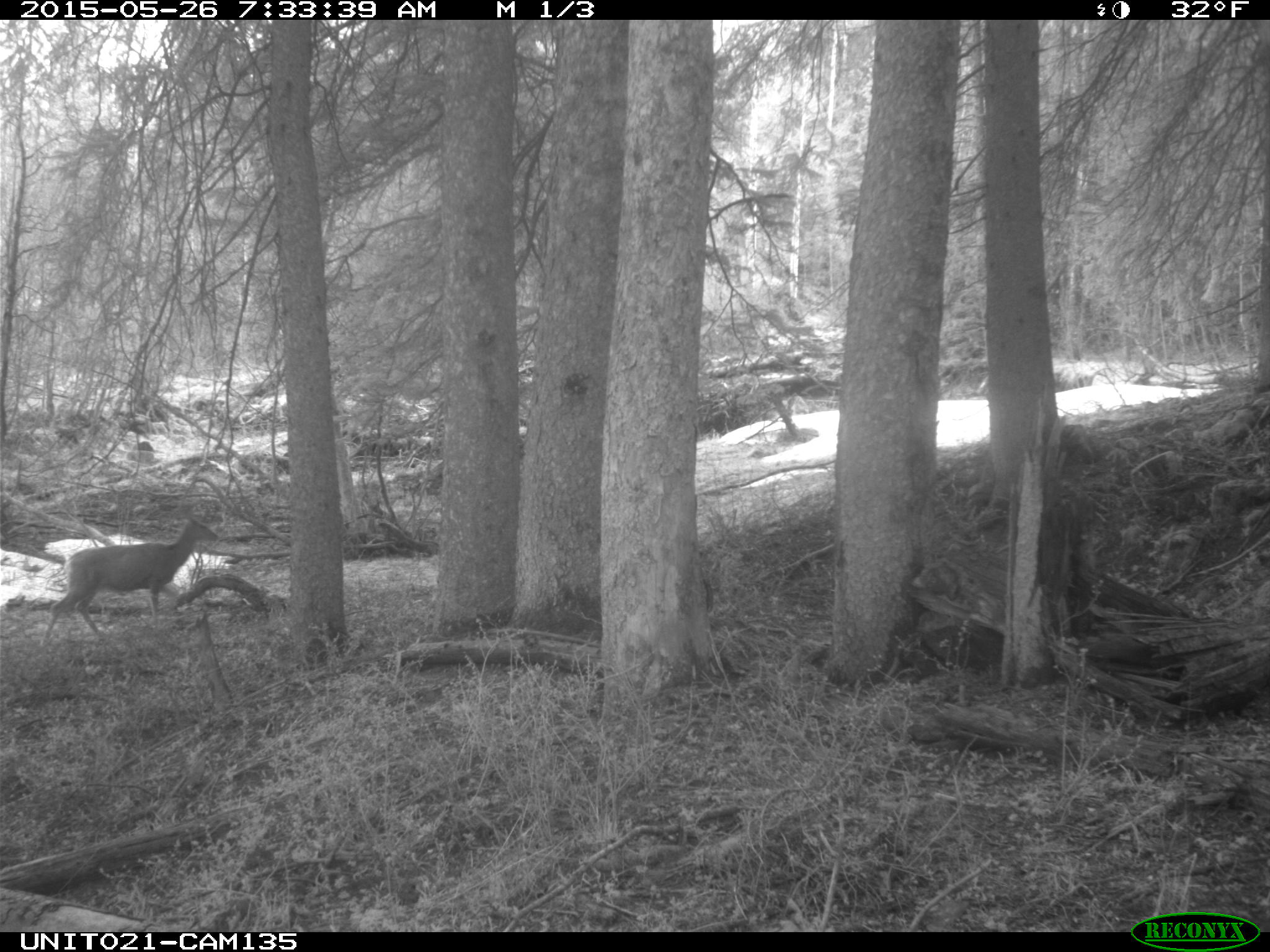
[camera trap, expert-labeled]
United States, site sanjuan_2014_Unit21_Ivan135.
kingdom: Animalia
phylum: Chordata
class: Mammalia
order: Artiodactyla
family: Cervidae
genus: Odocoileus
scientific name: Odocoileus hemionus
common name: mule deer